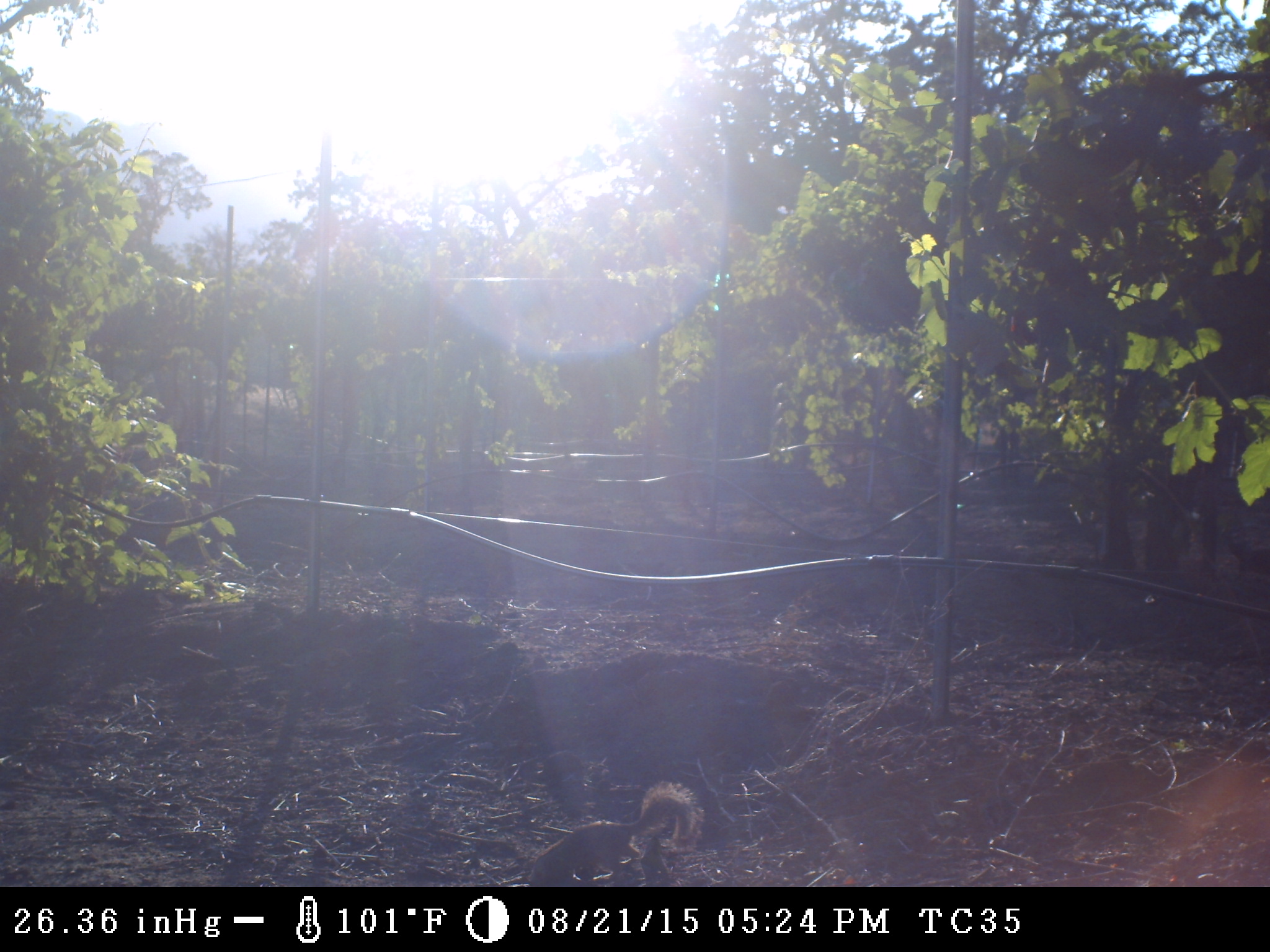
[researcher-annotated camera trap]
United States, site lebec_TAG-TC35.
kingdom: Animalia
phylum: Chordata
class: Mammalia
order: Rodentia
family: Sciuridae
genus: Otospermophilus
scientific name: Otospermophilus beecheyi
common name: california ground squirrel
Otospermophilus beecheyi (california ground squirrel).